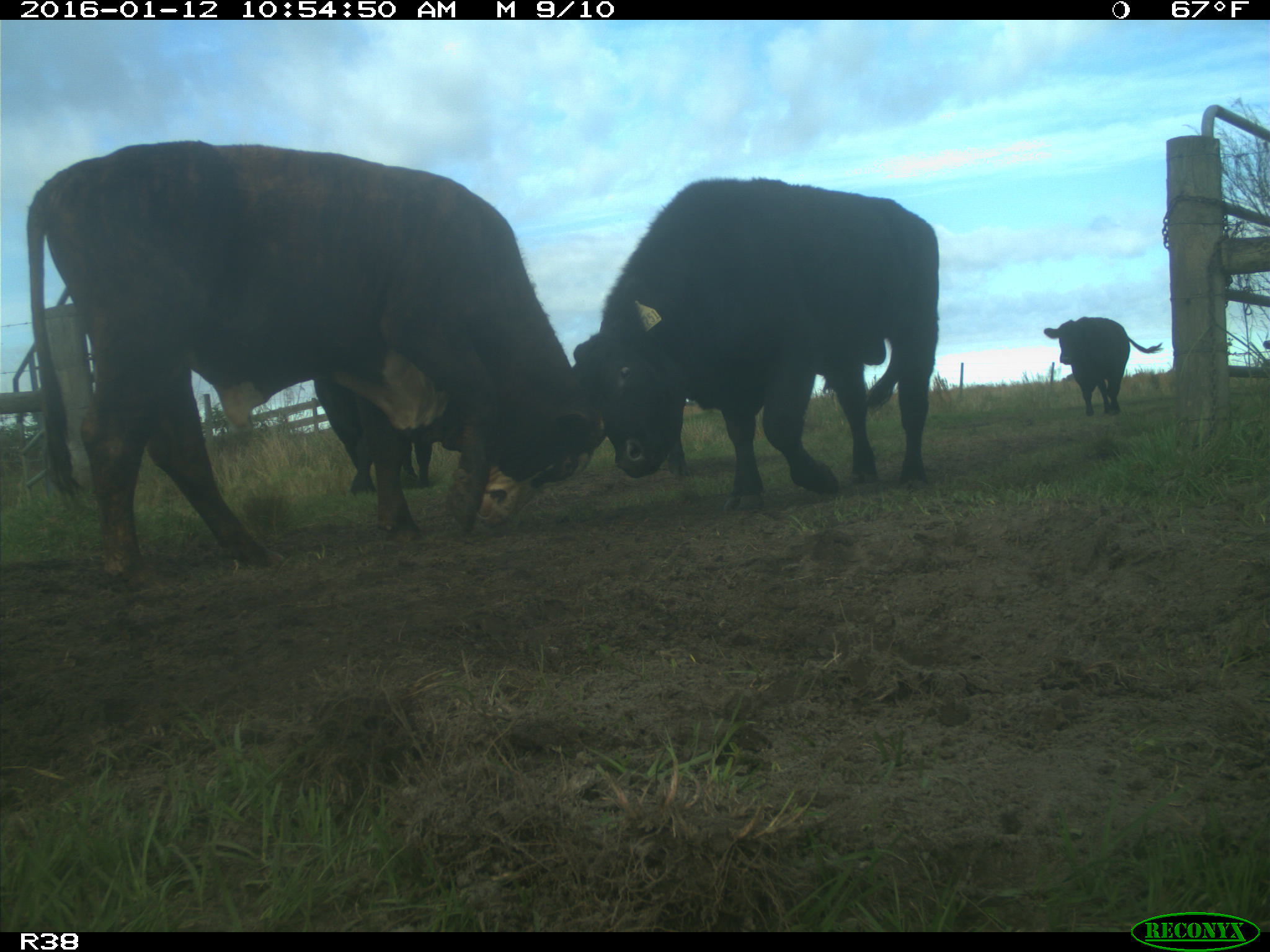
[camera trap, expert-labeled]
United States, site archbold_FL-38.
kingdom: Animalia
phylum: Chordata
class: Mammalia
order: Artiodactyla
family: Bovidae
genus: Bos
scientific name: Bos taurus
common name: domestic cow